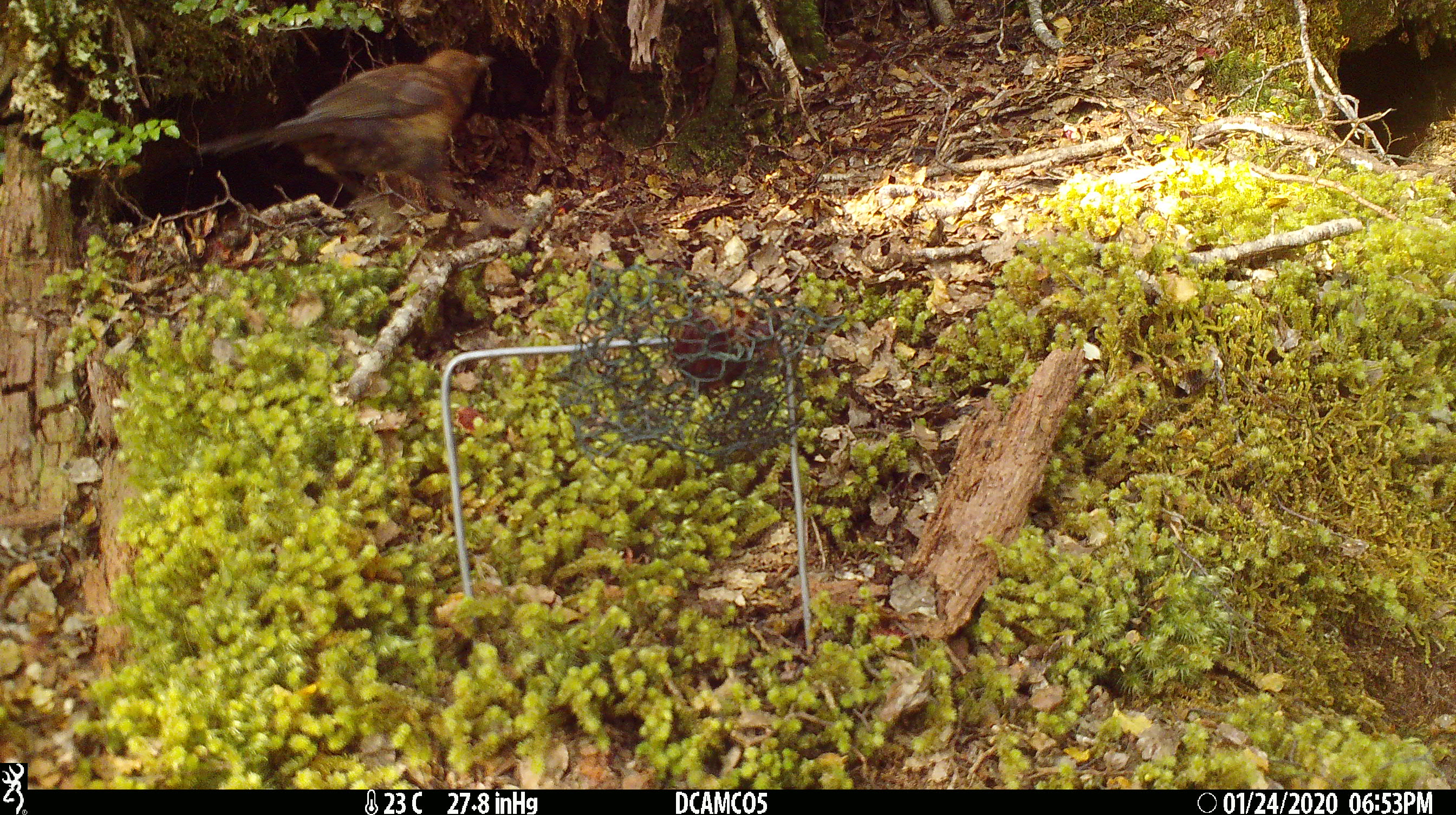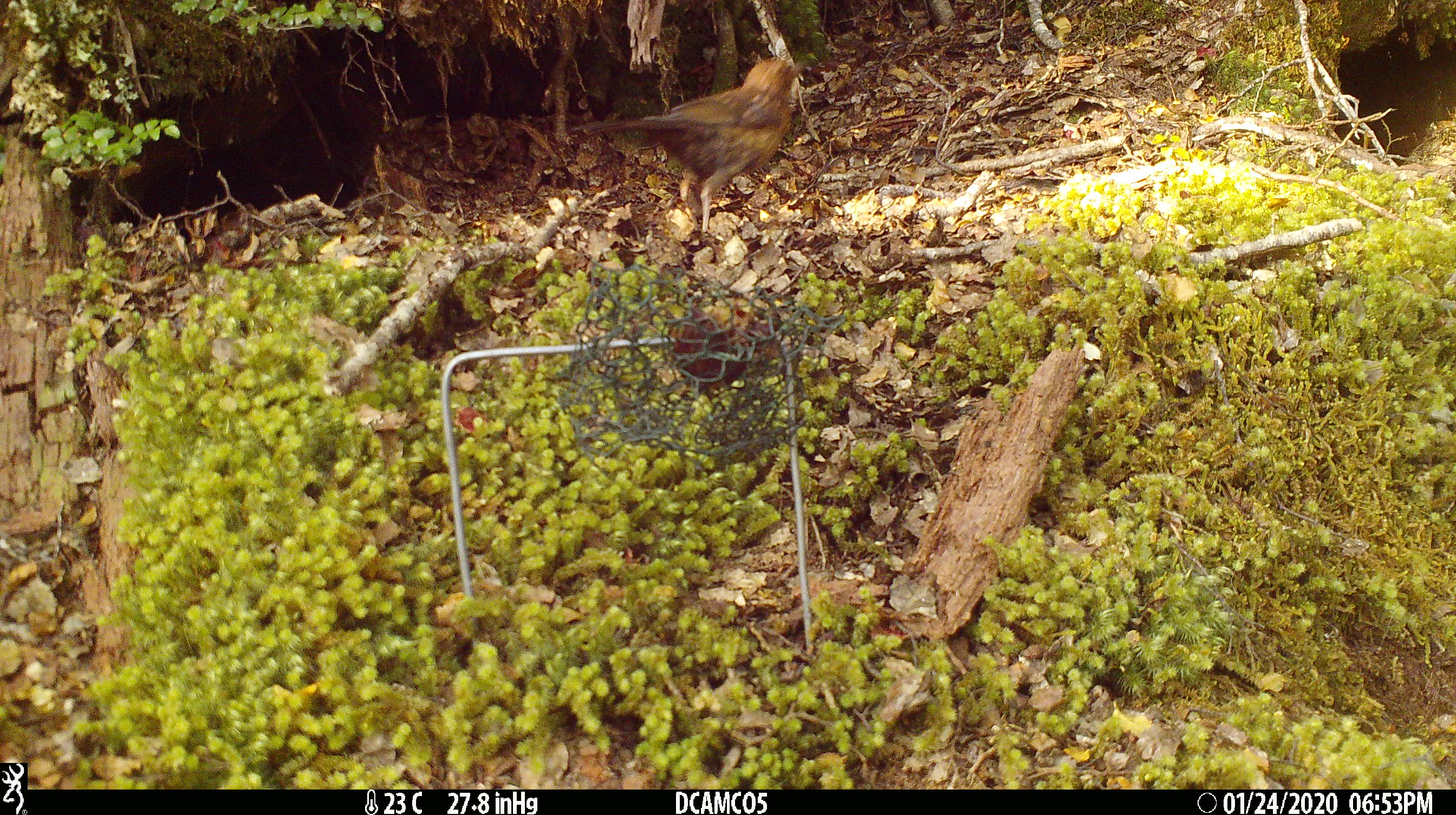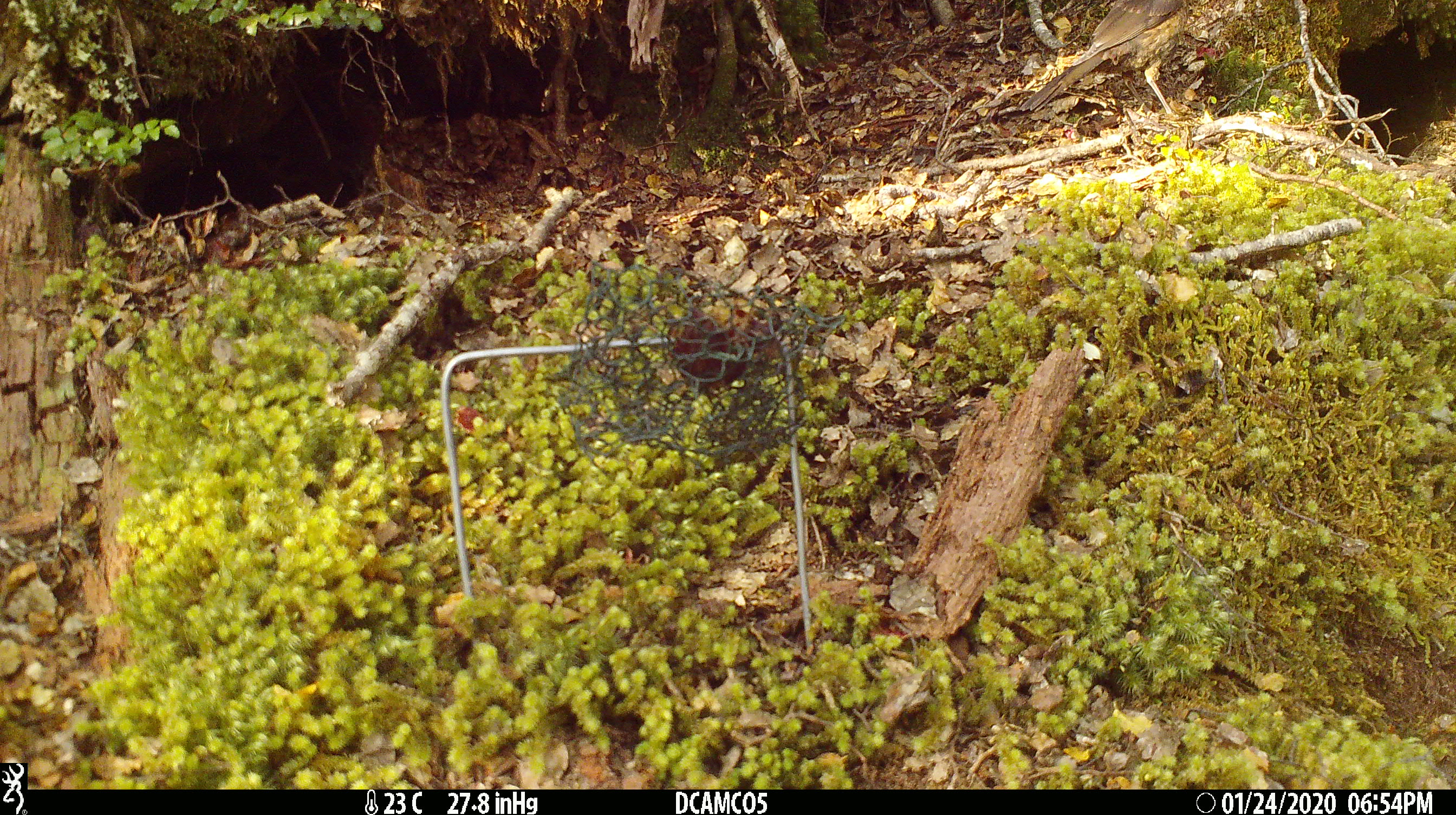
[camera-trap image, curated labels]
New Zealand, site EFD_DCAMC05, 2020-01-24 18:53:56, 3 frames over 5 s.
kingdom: Animalia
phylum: Chordata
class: Aves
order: Passeriformes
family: Turdidae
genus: Turdus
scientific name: Turdus merula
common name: eurasian blackbird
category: blackbird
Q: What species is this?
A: Blackbird (eurasian blackbird) (Turdus merula).